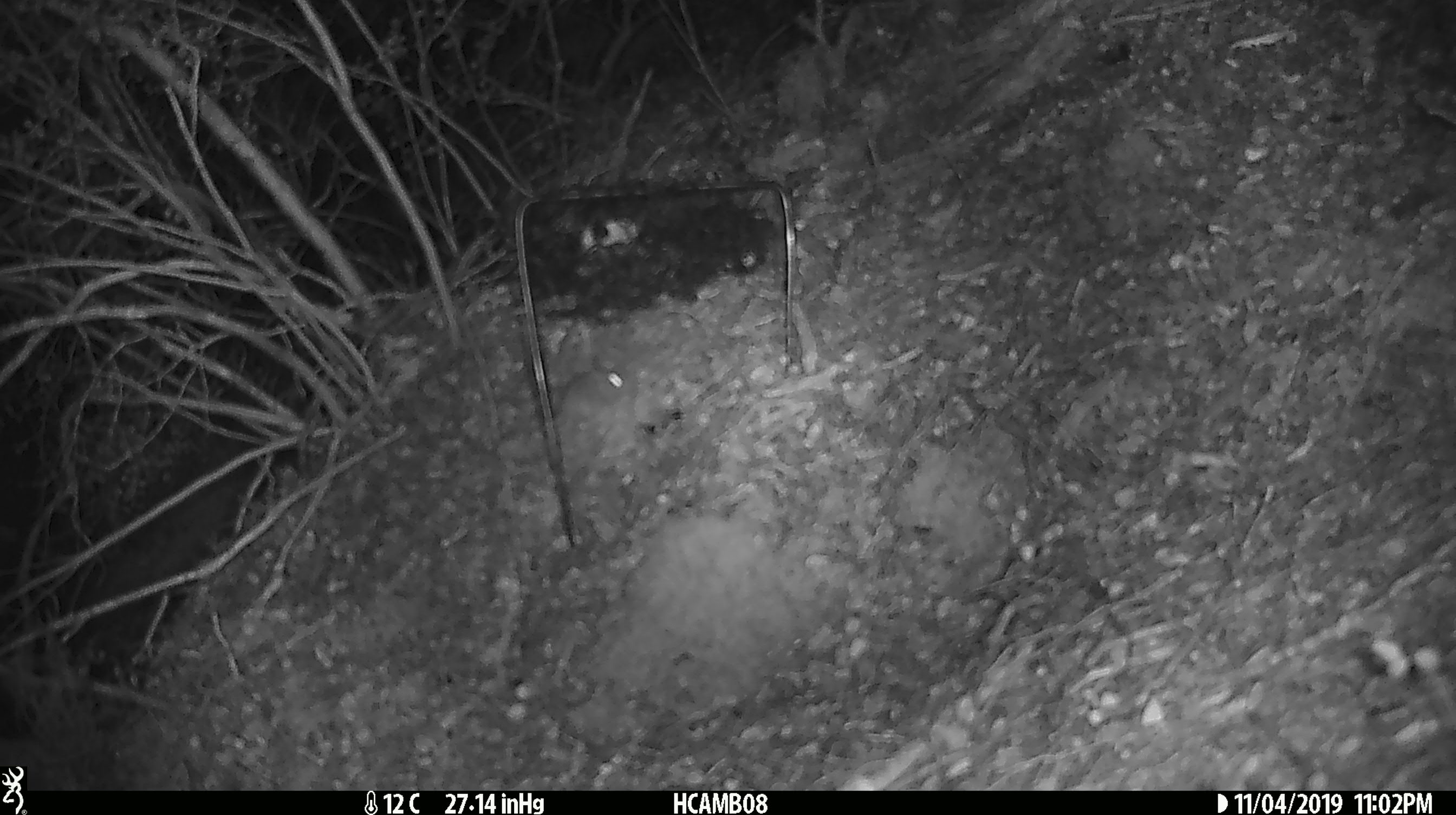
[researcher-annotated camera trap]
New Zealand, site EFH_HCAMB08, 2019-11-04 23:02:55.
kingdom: Animalia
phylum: Chordata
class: Mammalia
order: Rodentia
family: Muridae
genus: Mus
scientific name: Mus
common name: mouse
Mouse (Mus).